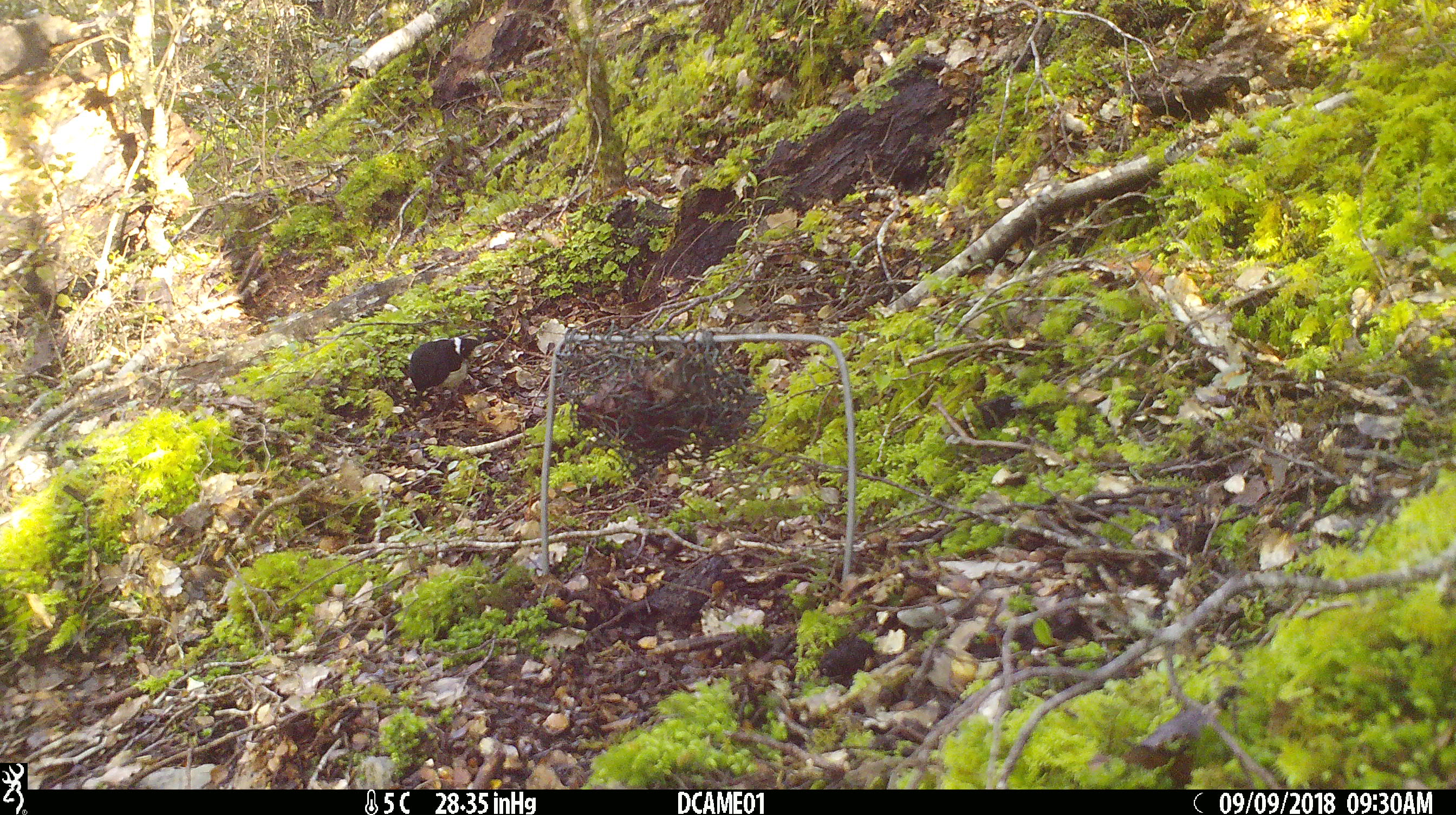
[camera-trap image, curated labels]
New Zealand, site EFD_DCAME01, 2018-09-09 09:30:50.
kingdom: Animalia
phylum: Chordata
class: Aves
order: Passeriformes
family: Petroicidae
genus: Petroica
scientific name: Petroica macrocephala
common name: tomtit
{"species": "tomtit (Petroica macrocephala)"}